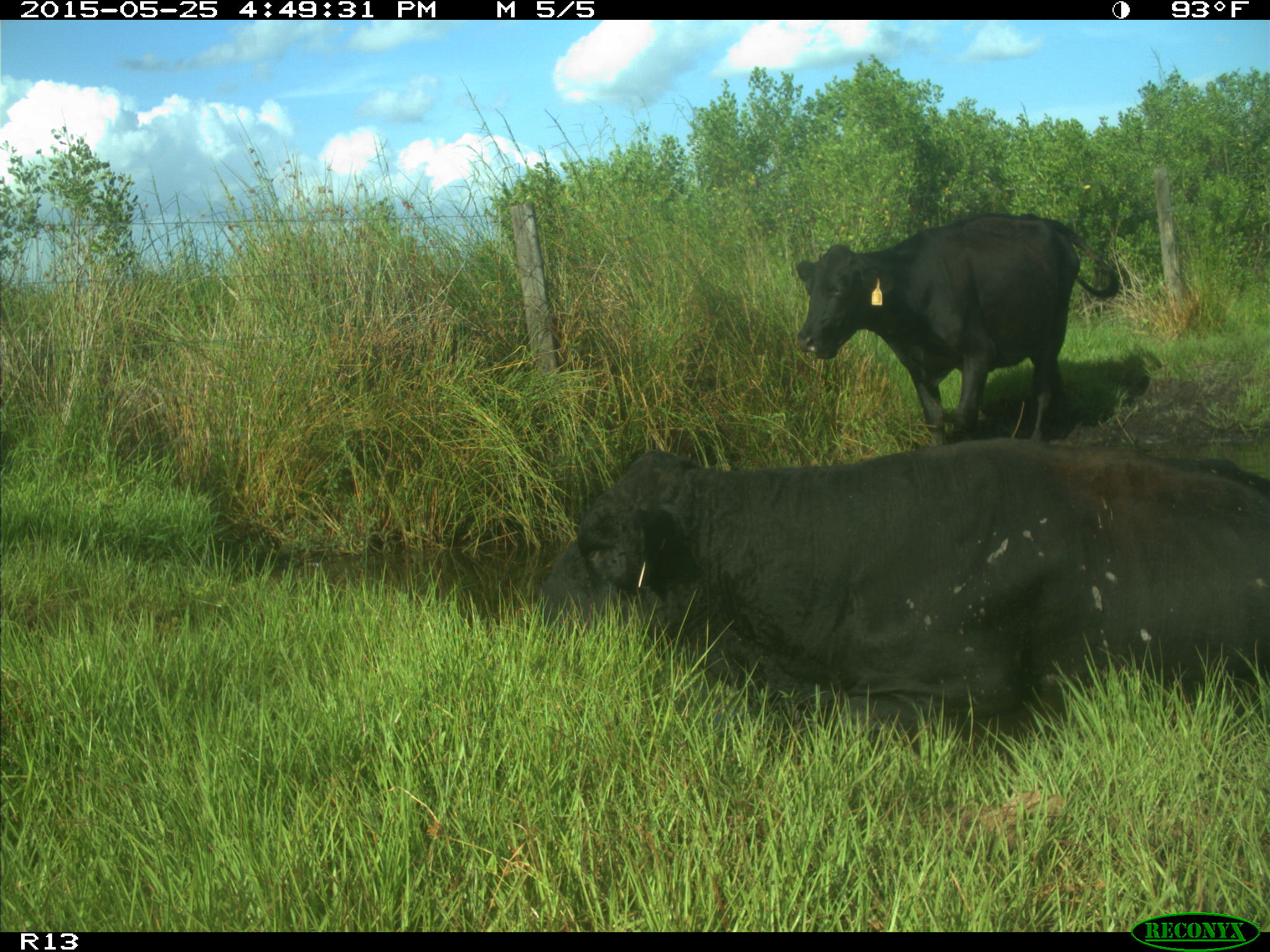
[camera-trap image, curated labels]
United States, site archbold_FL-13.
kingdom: Animalia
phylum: Chordata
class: Mammalia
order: Artiodactyla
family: Bovidae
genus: Bos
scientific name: Bos taurus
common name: domestic cow